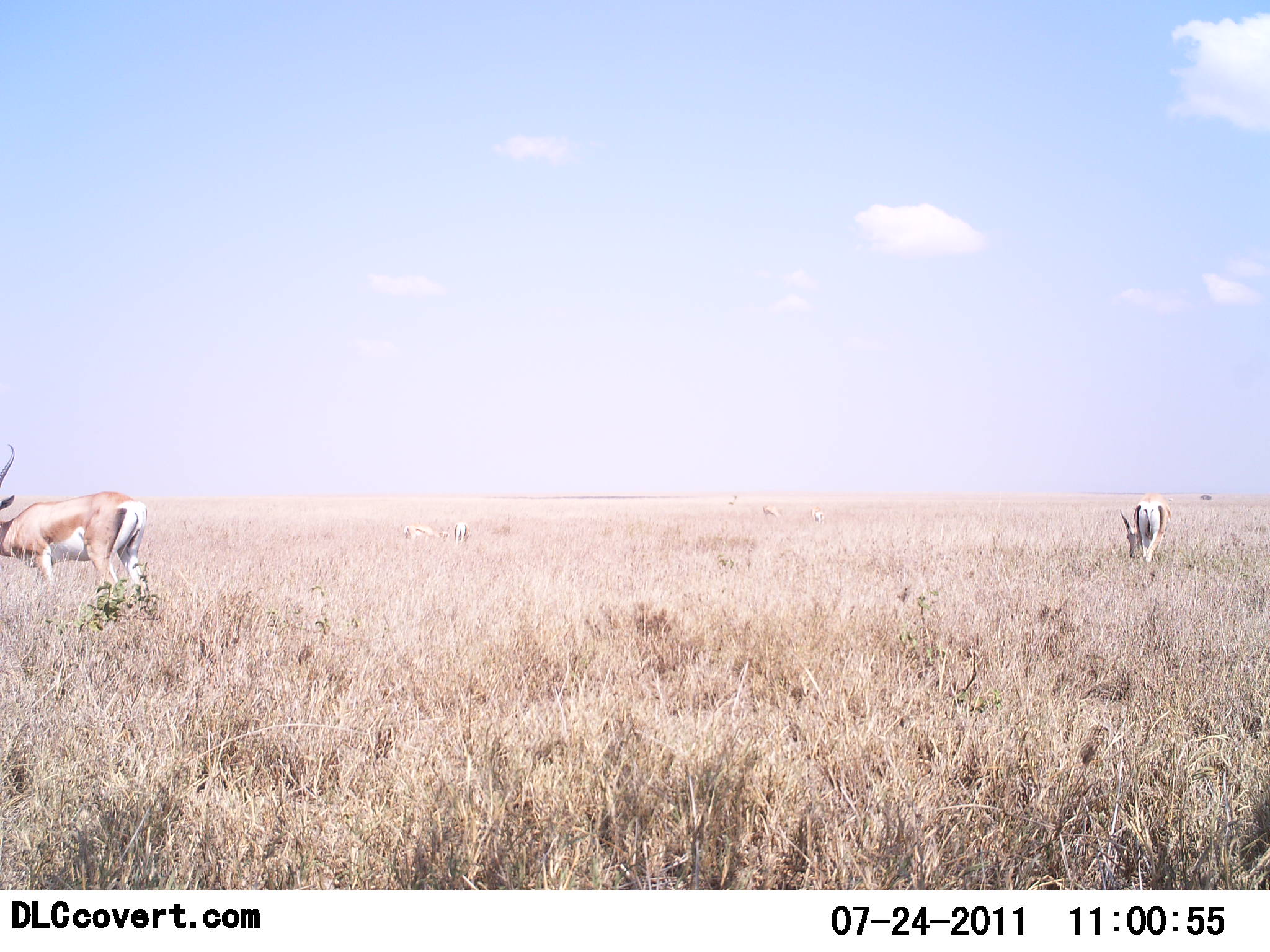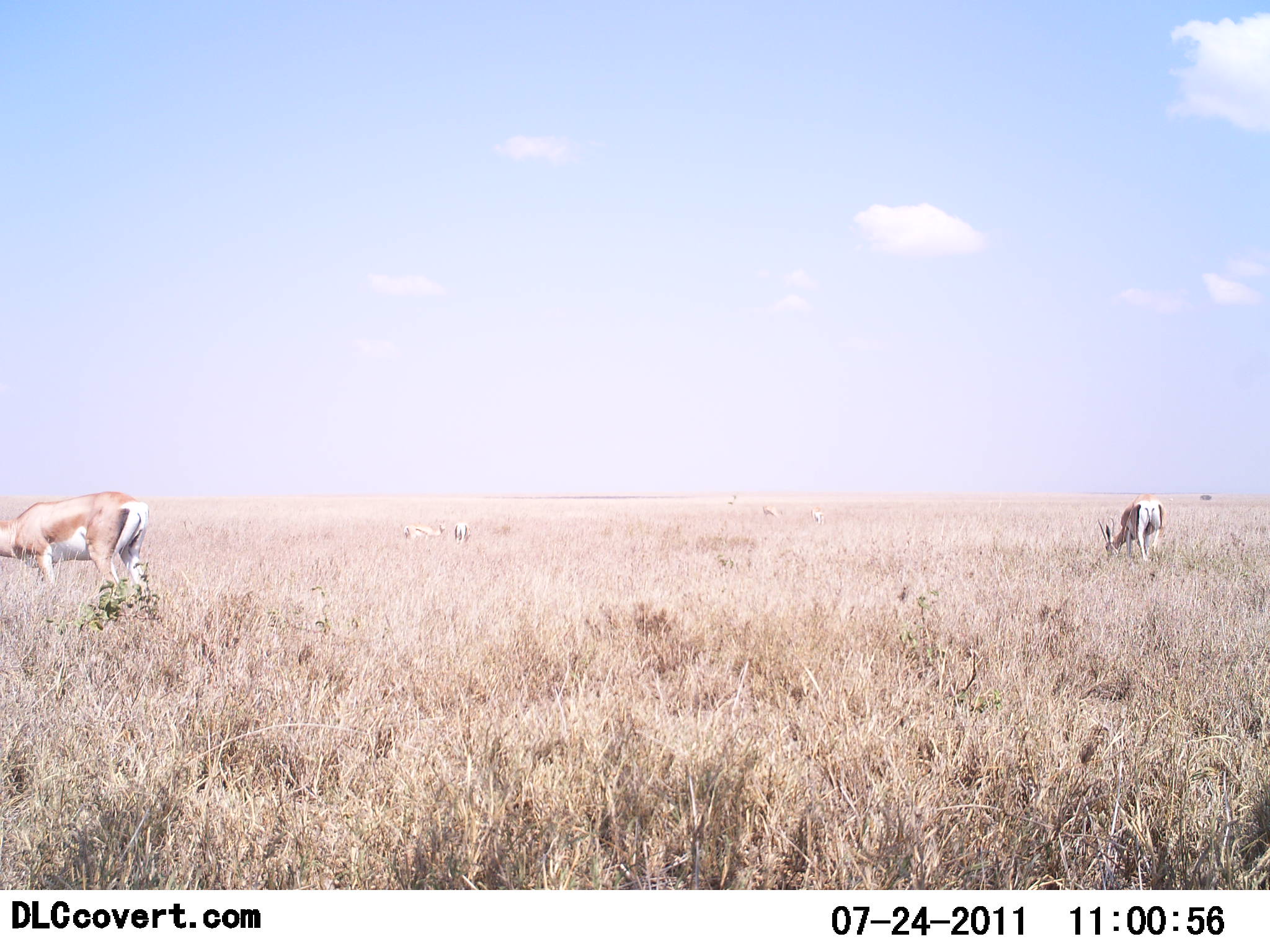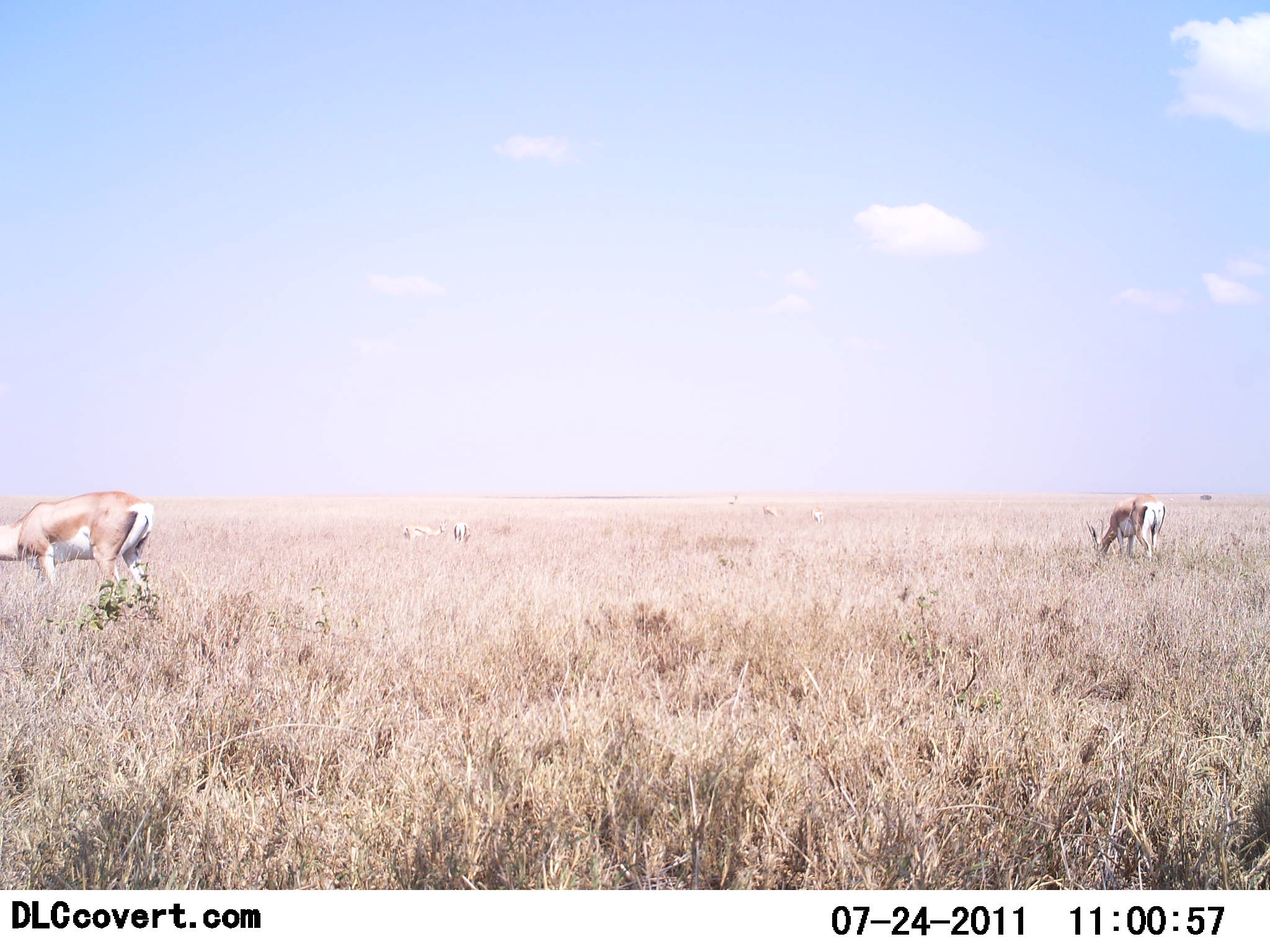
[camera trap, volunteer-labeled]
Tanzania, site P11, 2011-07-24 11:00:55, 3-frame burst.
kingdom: Animalia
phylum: Chordata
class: Mammalia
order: Artiodactyla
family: Bovidae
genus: Nanger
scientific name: Nanger granti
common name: grant's gazelle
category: gazellegrants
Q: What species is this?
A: Gazellegrants (grant's gazelle) (Nanger granti).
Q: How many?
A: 2.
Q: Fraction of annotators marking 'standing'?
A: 18%.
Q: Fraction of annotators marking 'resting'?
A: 0%.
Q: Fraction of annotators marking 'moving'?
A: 0%.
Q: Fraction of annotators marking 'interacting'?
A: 0%.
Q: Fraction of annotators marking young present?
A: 0%.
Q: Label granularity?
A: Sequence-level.